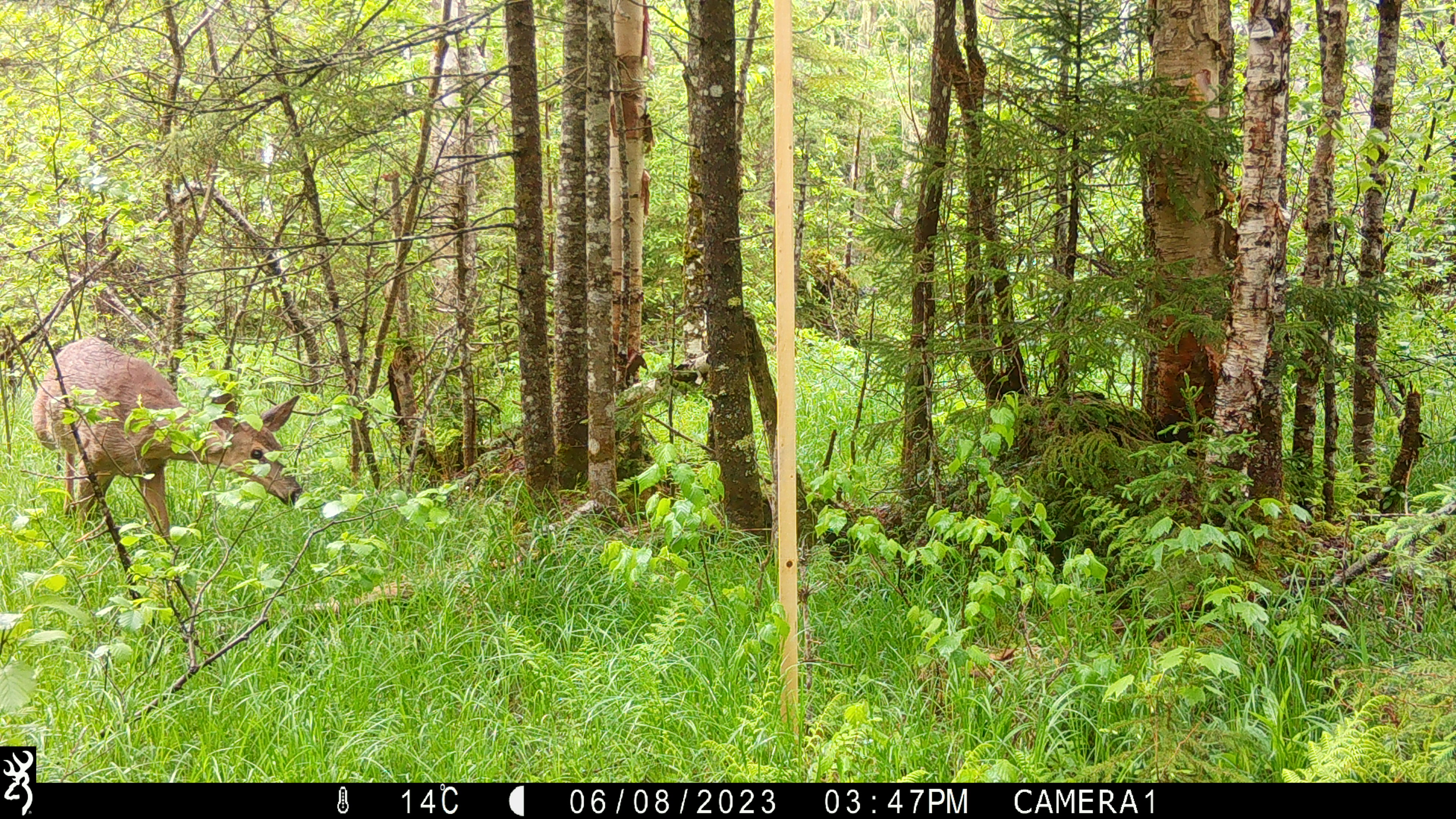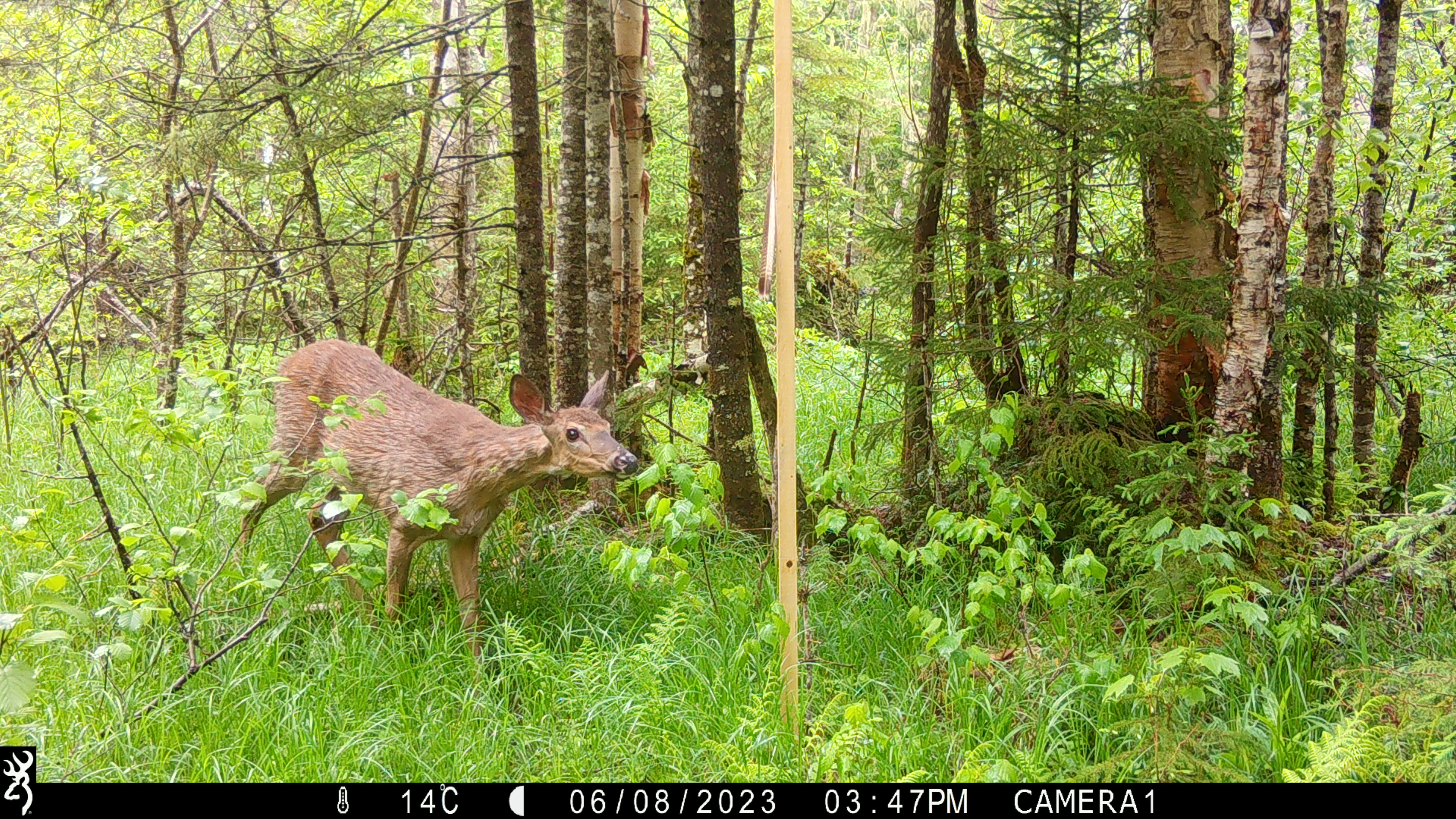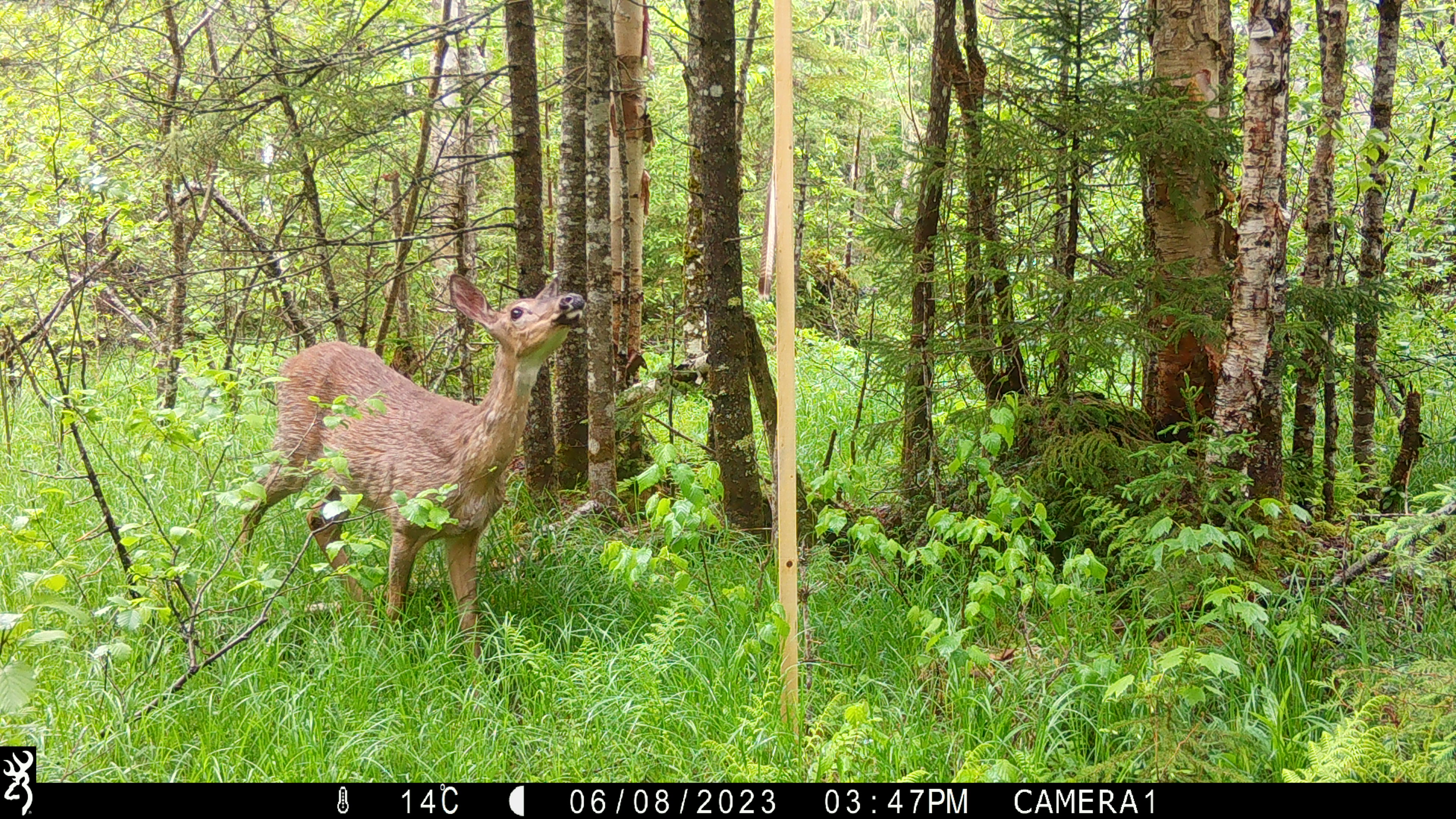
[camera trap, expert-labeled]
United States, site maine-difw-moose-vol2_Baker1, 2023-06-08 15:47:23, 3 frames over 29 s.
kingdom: Animalia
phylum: Chordata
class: Mammalia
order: Artiodactyla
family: Cervidae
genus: Odocoileus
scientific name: Odocoileus virginianus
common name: white-tailed deer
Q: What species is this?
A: White-tailed deer (Odocoileus virginianus).